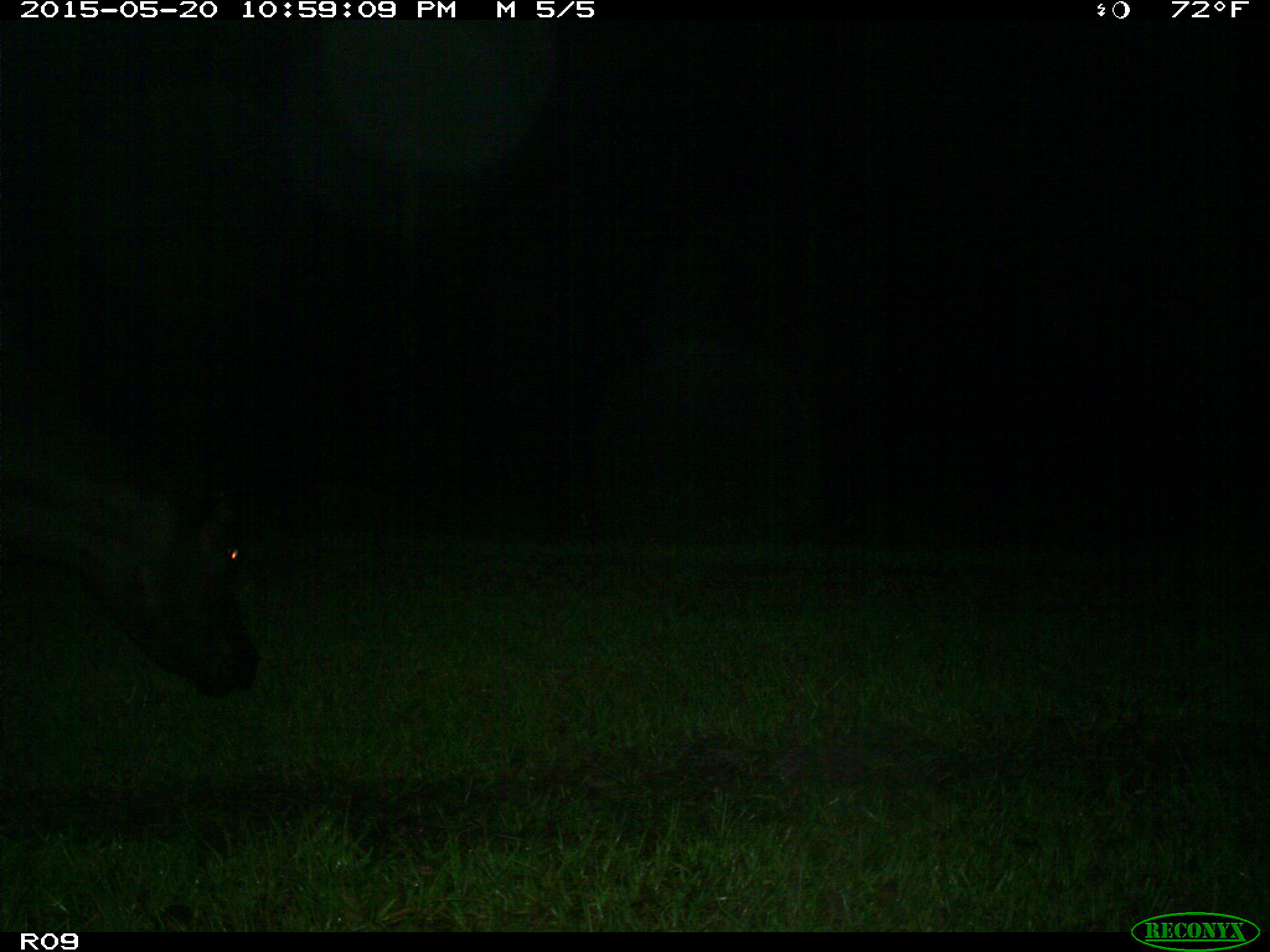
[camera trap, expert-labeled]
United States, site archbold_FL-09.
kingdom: Animalia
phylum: Chordata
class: Mammalia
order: Artiodactyla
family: Bovidae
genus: Bos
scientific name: Bos taurus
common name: domestic cow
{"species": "Bos taurus (domestic cow)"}